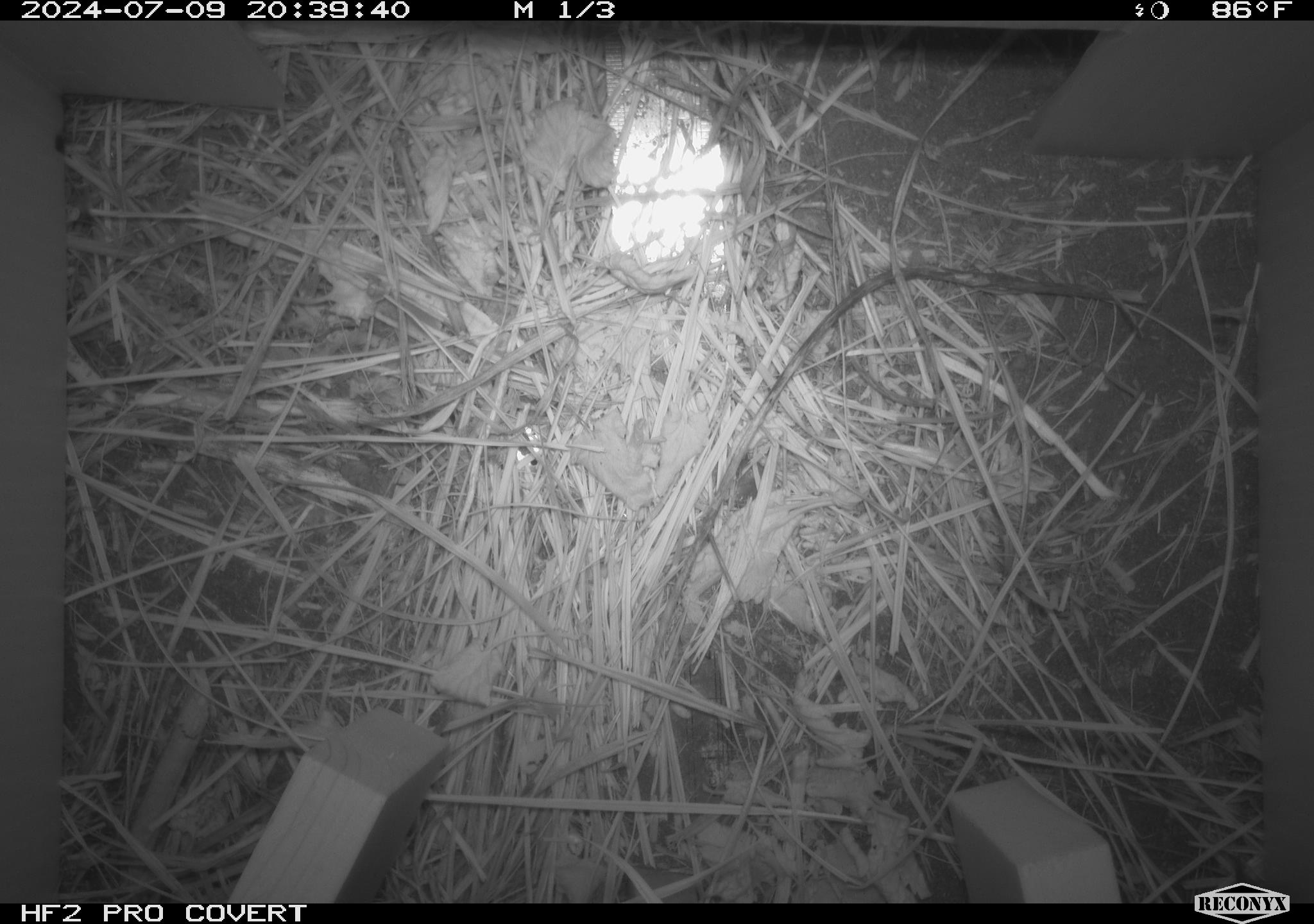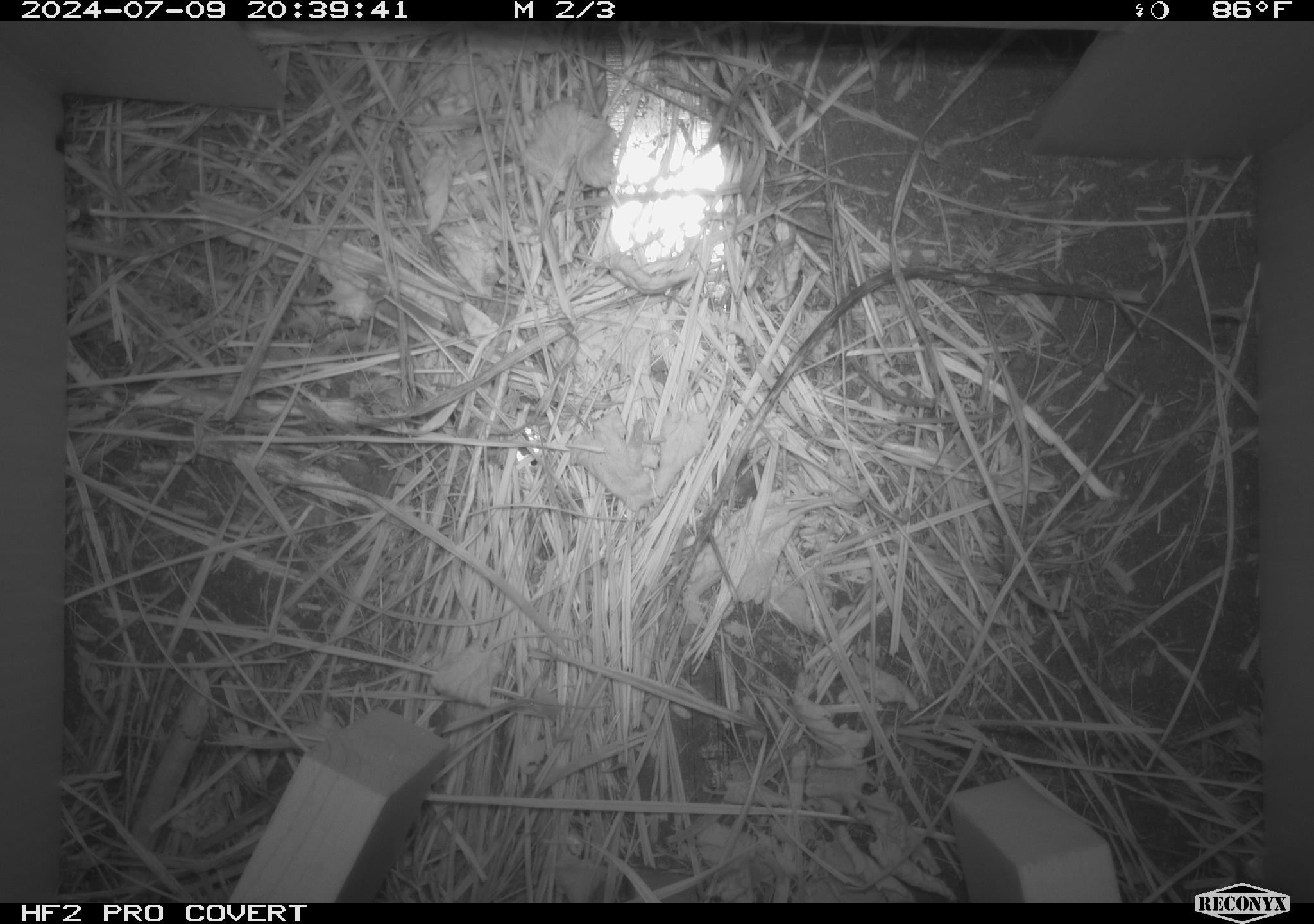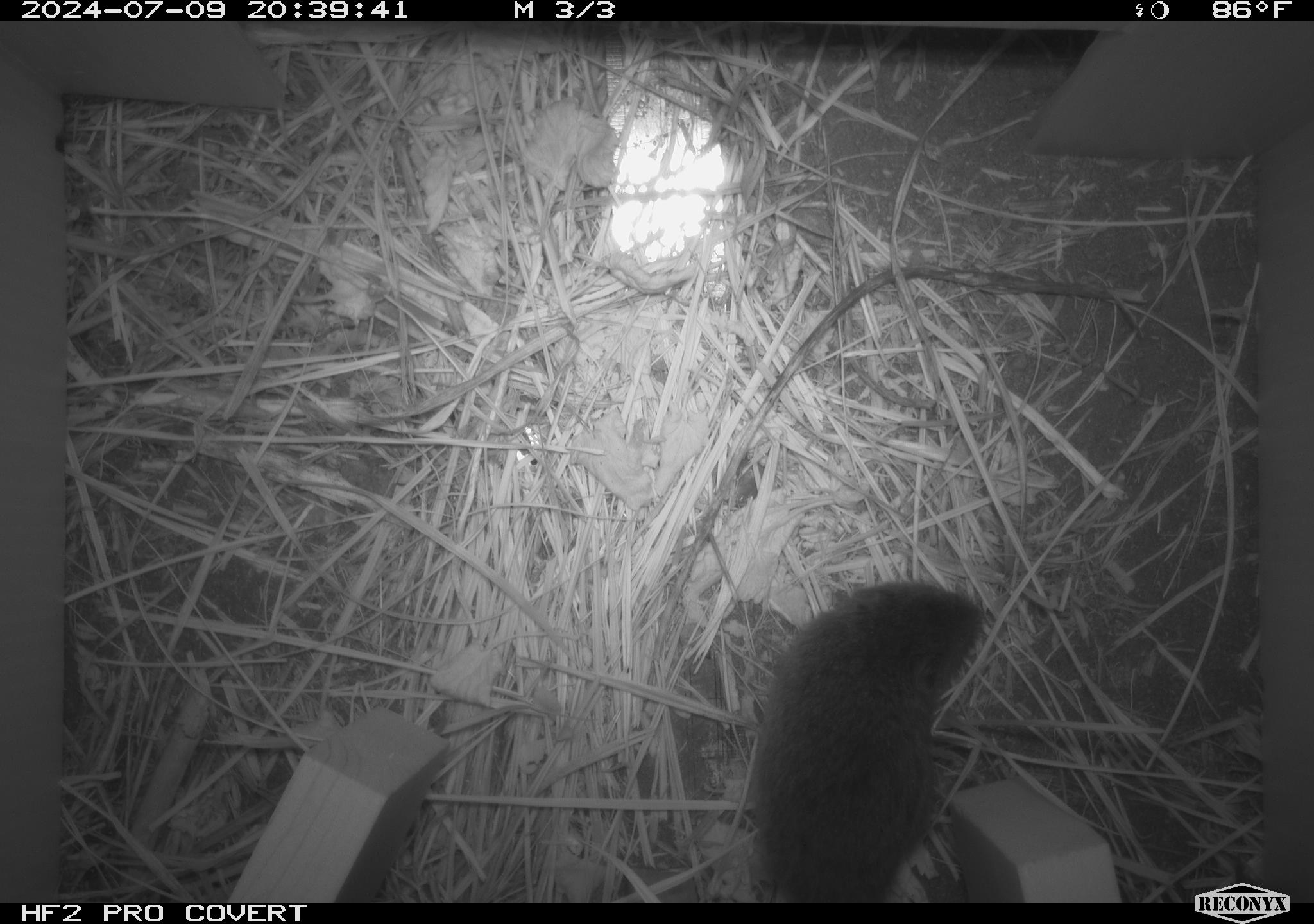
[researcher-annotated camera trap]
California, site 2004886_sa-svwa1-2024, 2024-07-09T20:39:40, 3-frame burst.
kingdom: Animalia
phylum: Chordata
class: Mammalia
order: Rodentia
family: Cricetidae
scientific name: Arvicolinae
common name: voles, lemmings, and muskrats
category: arvicolinae subfamily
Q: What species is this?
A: Arvicolinae subfamily (voles, lemmings, and muskrats) (Arvicolinae).